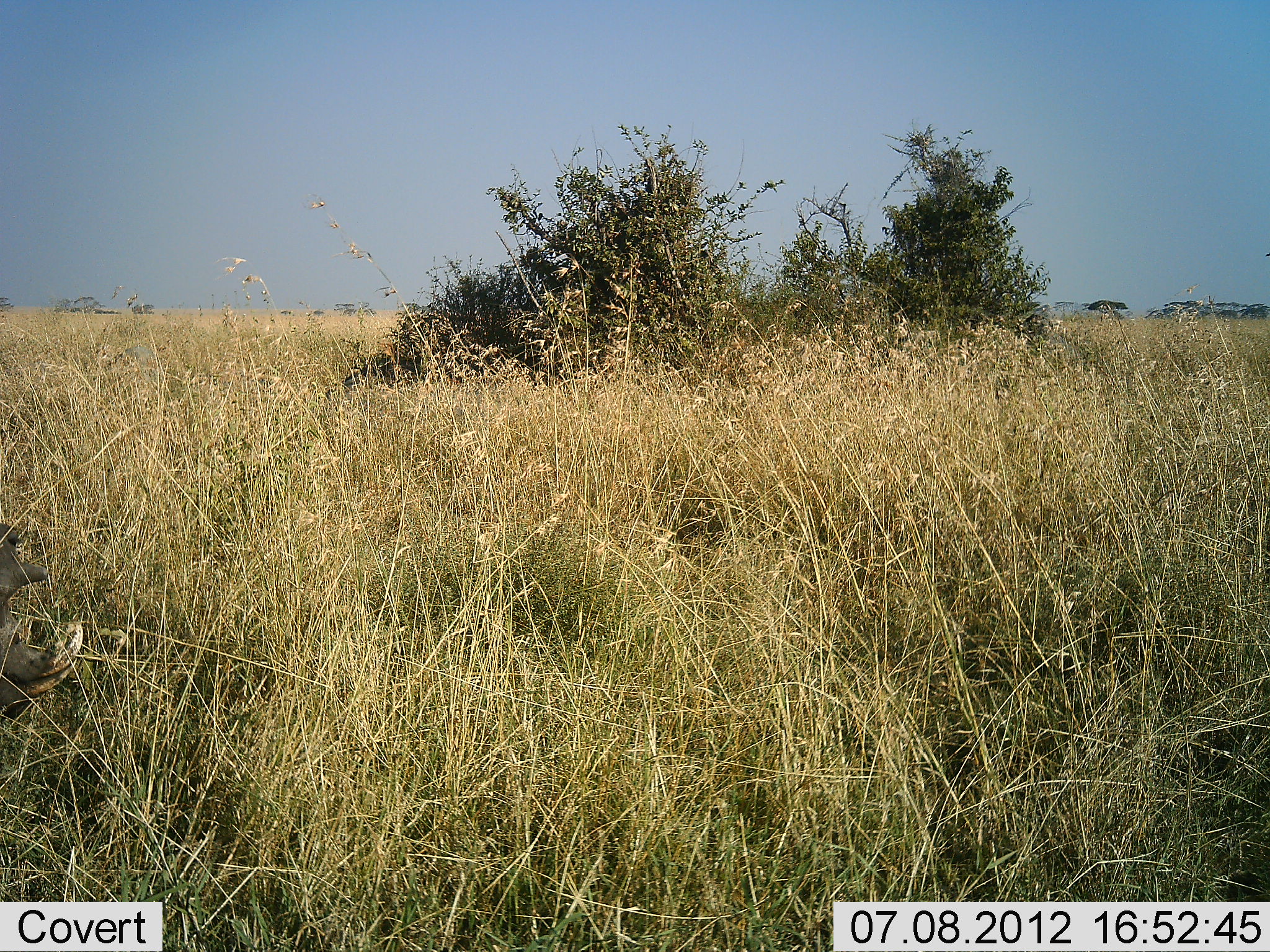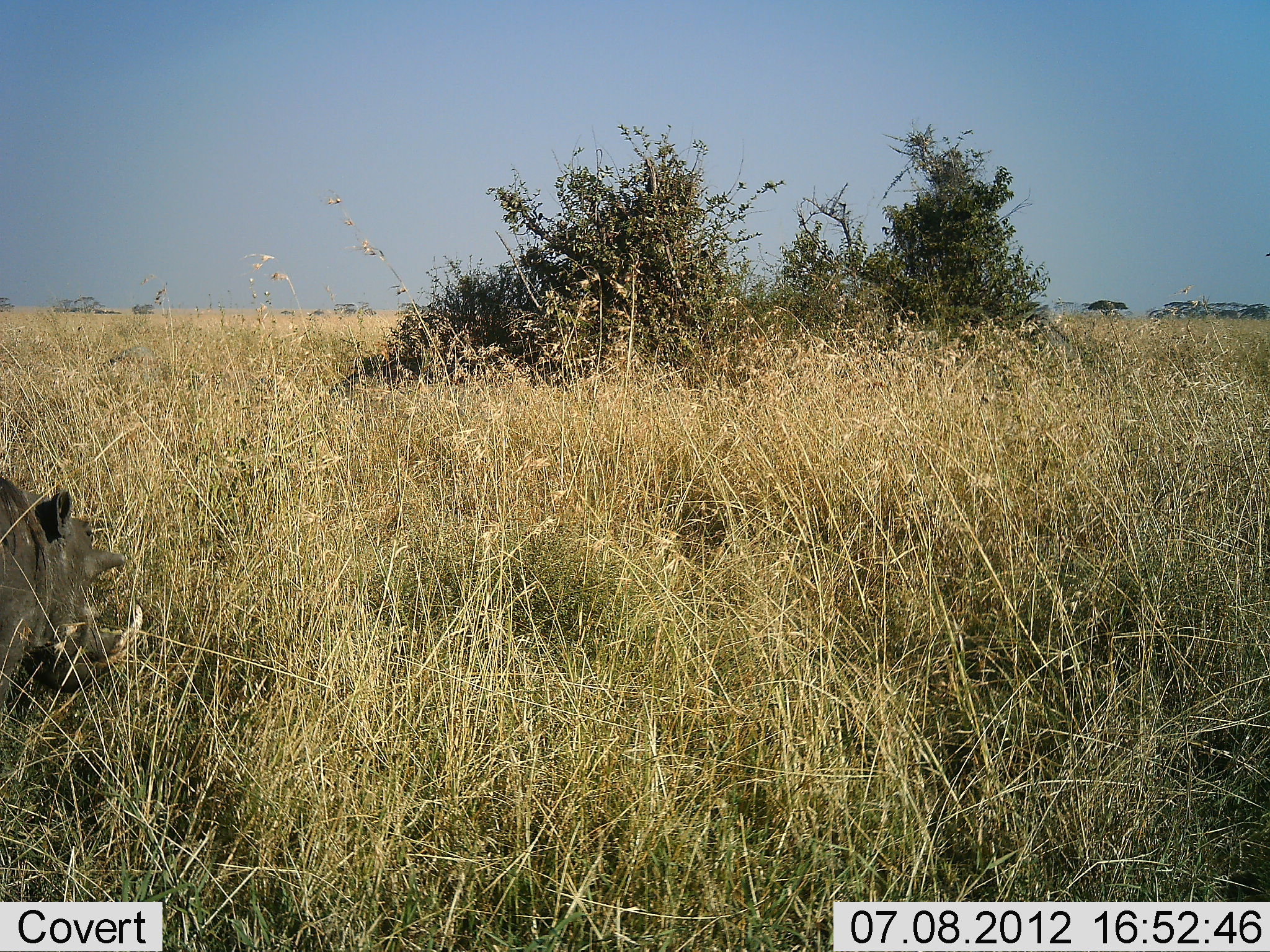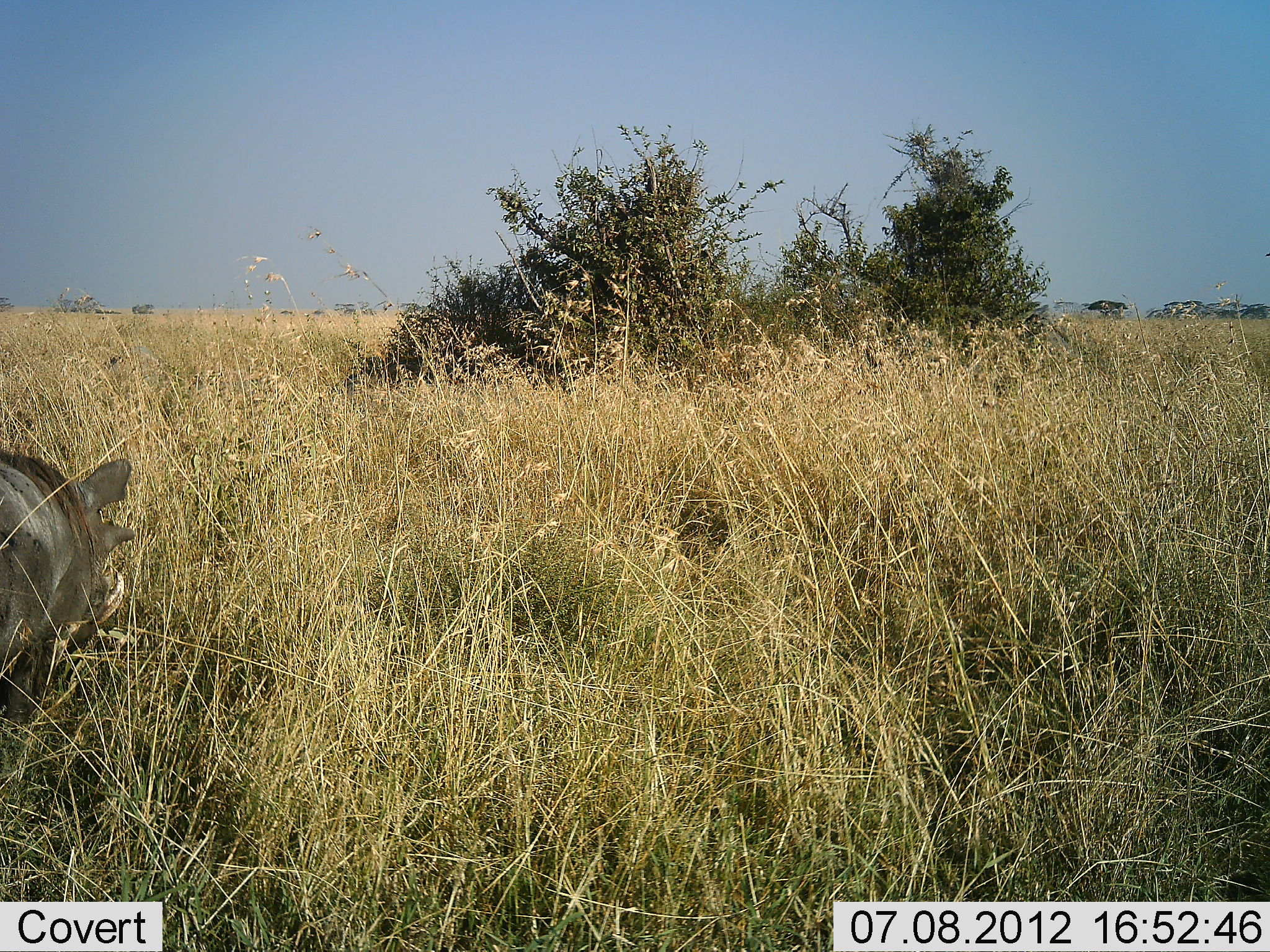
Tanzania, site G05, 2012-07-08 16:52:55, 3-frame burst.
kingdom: Animalia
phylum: Chordata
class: Mammalia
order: Artiodactyla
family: Suidae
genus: Phacochoerus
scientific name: Phacochoerus africanus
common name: warthog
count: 1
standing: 10%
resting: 0%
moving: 100%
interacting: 0%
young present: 0%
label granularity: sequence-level